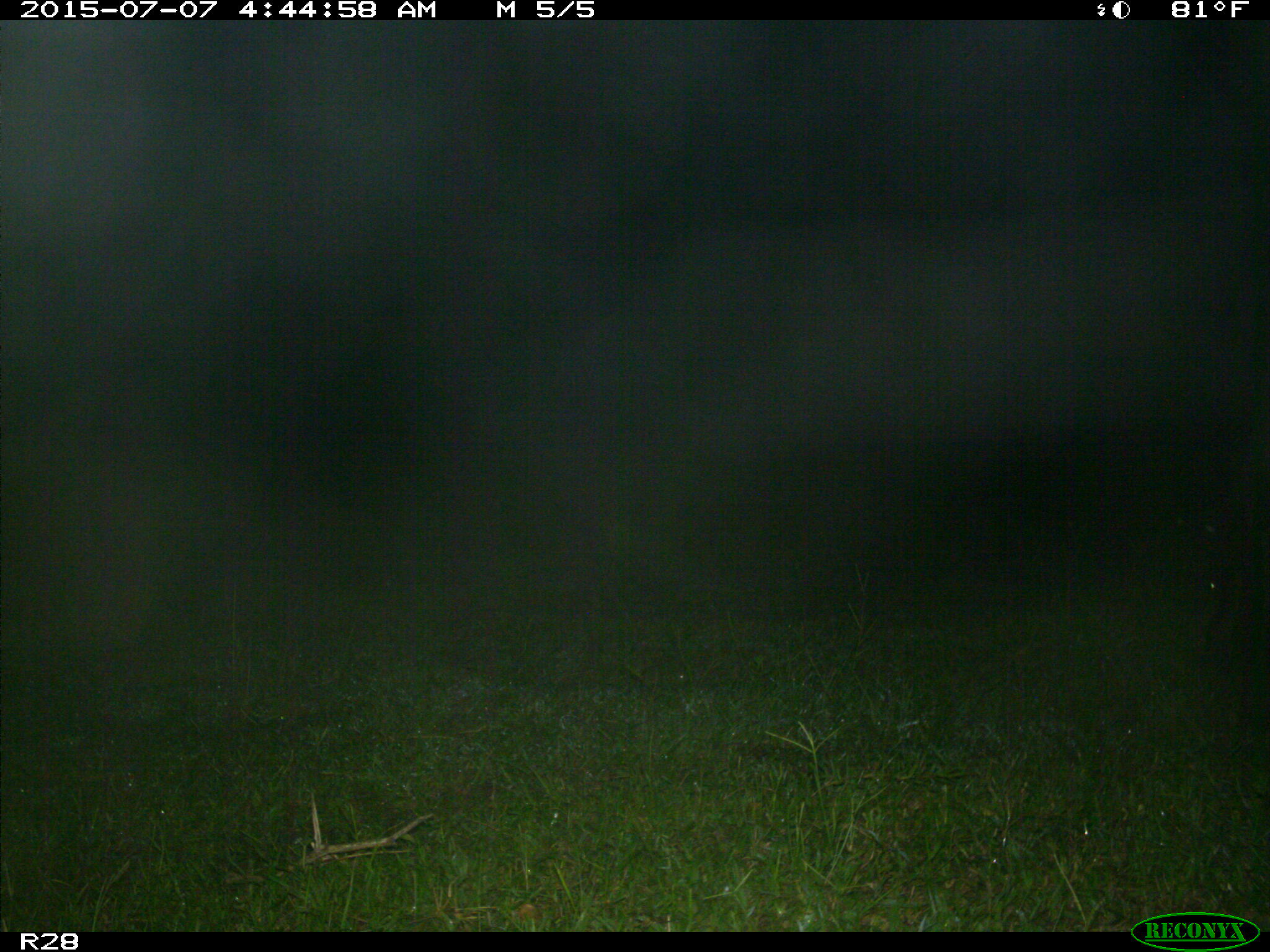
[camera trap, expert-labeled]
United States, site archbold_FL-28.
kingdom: Animalia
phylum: Chordata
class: Mammalia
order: Artiodactyla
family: Bovidae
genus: Bos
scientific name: Bos taurus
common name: domestic cow